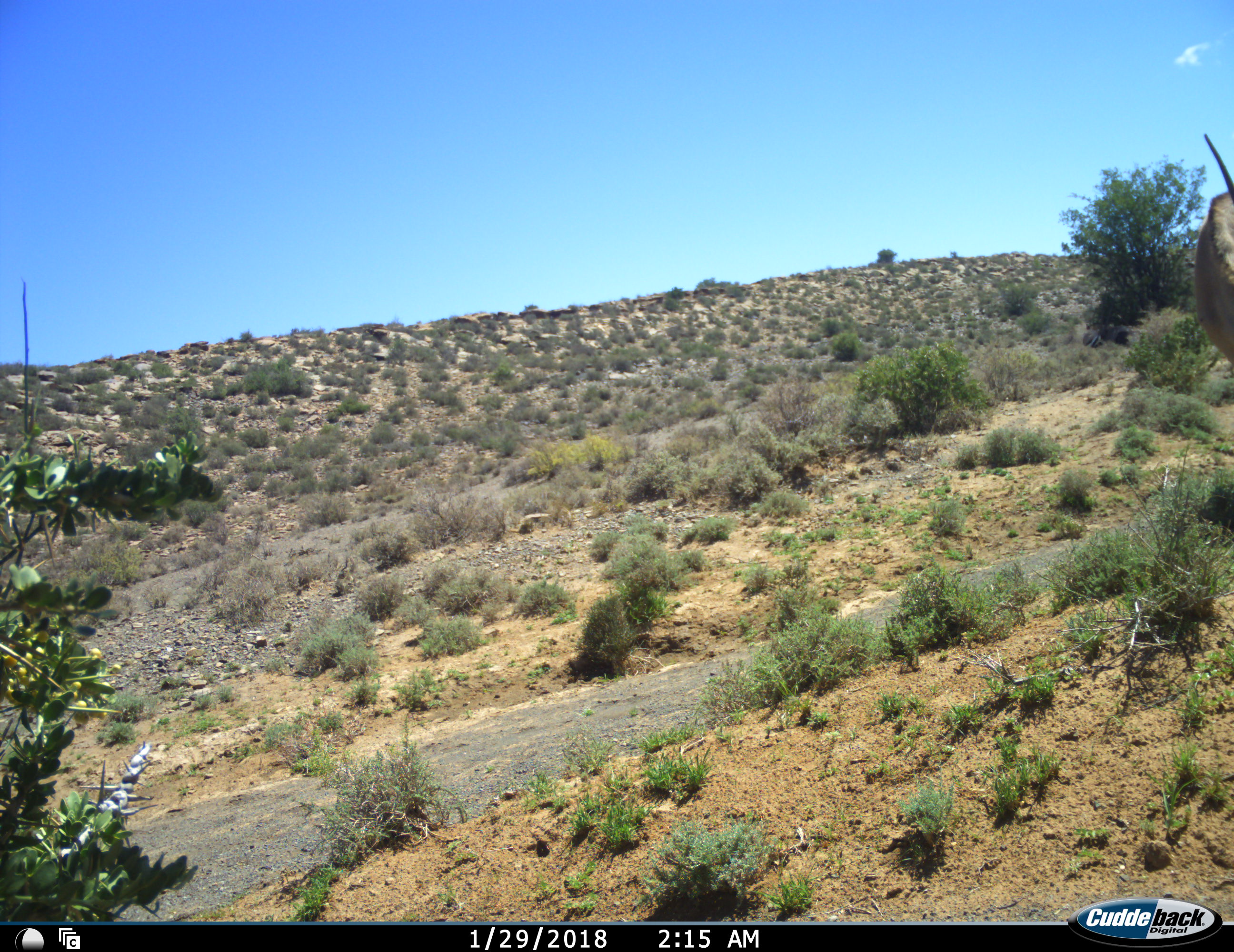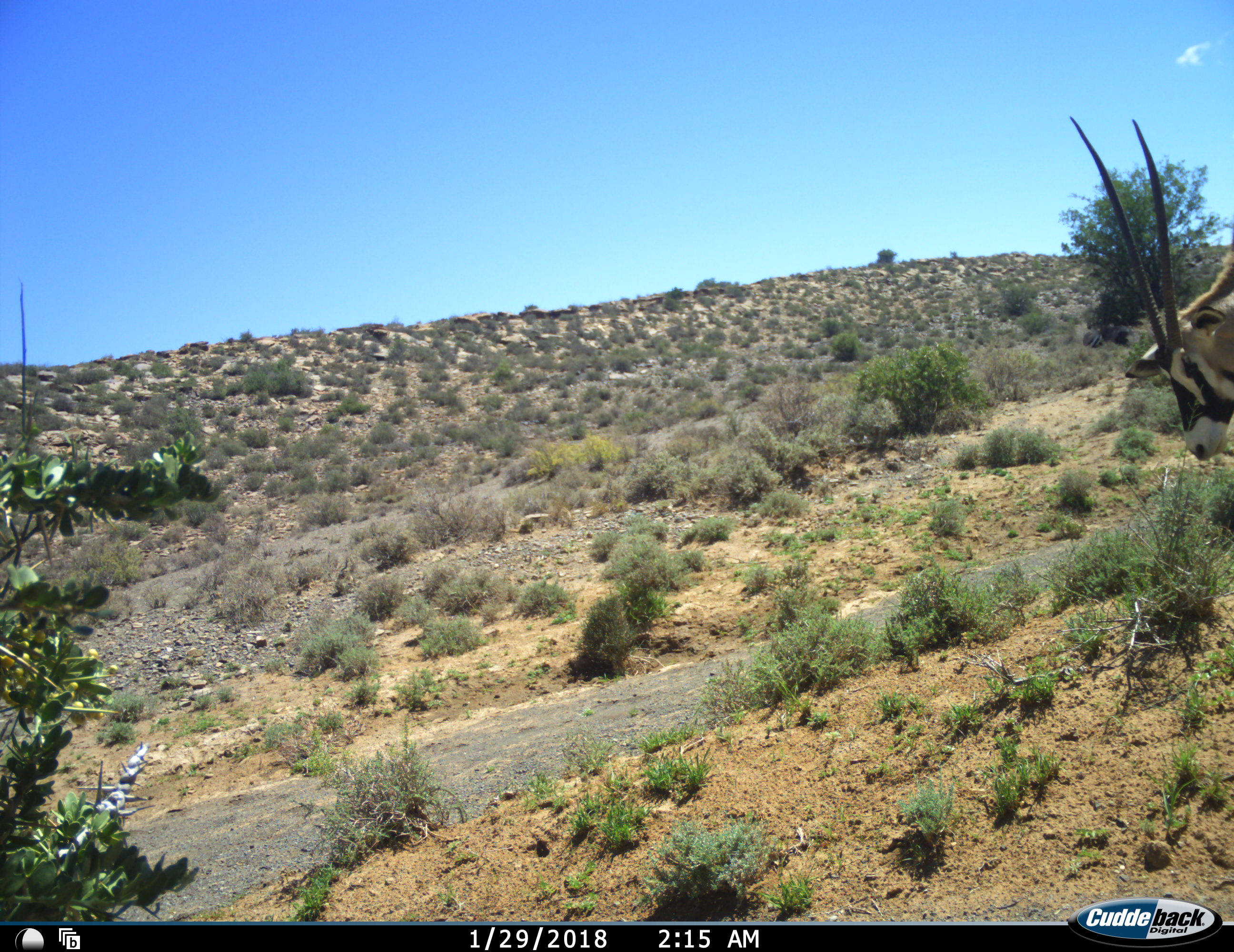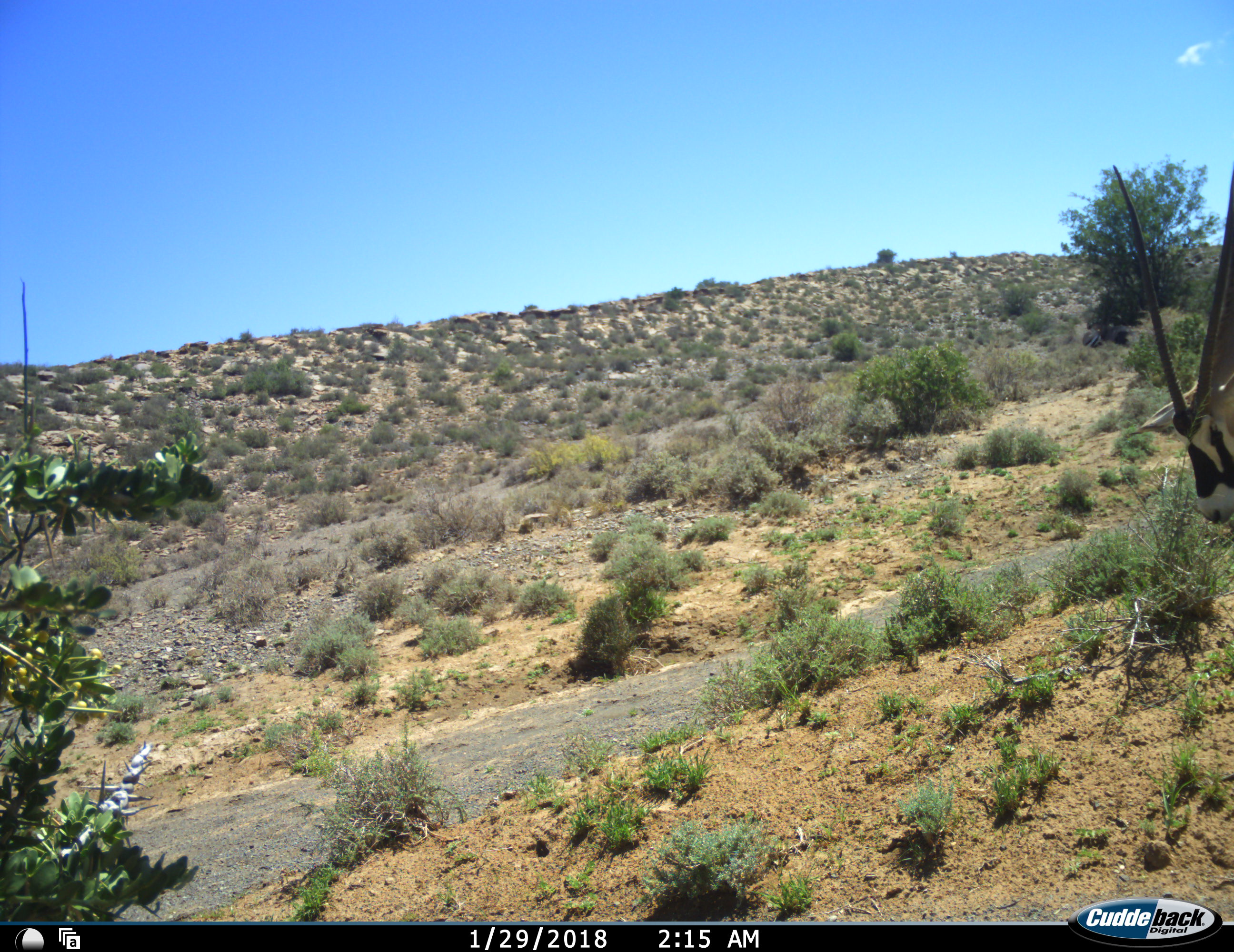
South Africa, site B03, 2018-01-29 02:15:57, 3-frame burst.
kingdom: Animalia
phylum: Chordata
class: Mammalia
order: Artiodactyla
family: Bovidae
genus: Oryx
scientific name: Oryx gazella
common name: gemsbok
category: gemsbokoryx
Gemsbokoryx (gemsbok) (Oryx gazella), count 1. Behavior (volunteer vote fractions): standing 67%, resting 0%, moving 33%, interacting 0%. Young present (vote fraction): 0%. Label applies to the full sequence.